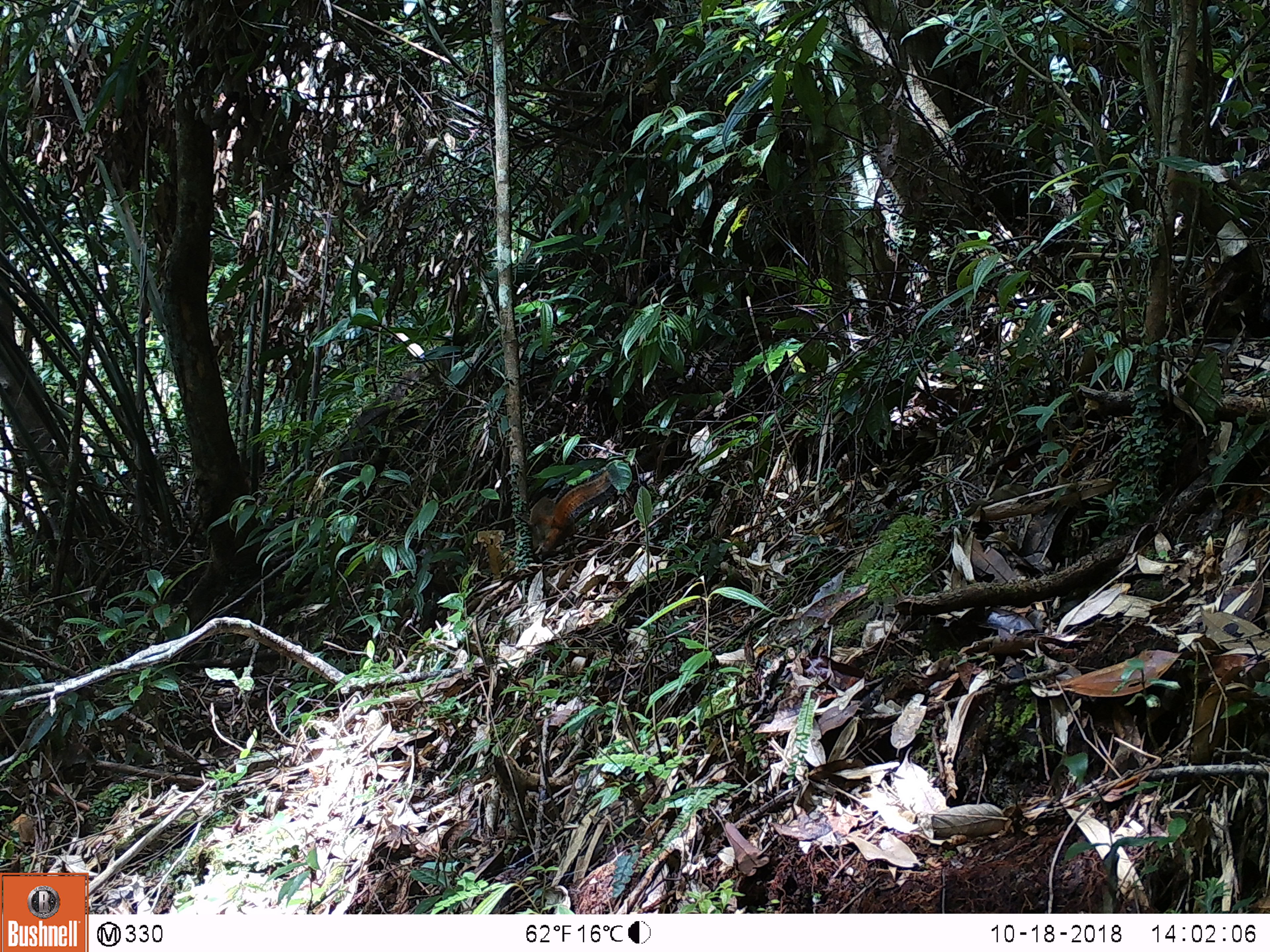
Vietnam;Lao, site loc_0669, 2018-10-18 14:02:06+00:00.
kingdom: Animalia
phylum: Chordata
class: Mammalia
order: Rodentia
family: Sciuridae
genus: Dremomys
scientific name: Dremomys rufigenis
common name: red-cheeked squirrel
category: red cheeked squirrel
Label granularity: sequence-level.